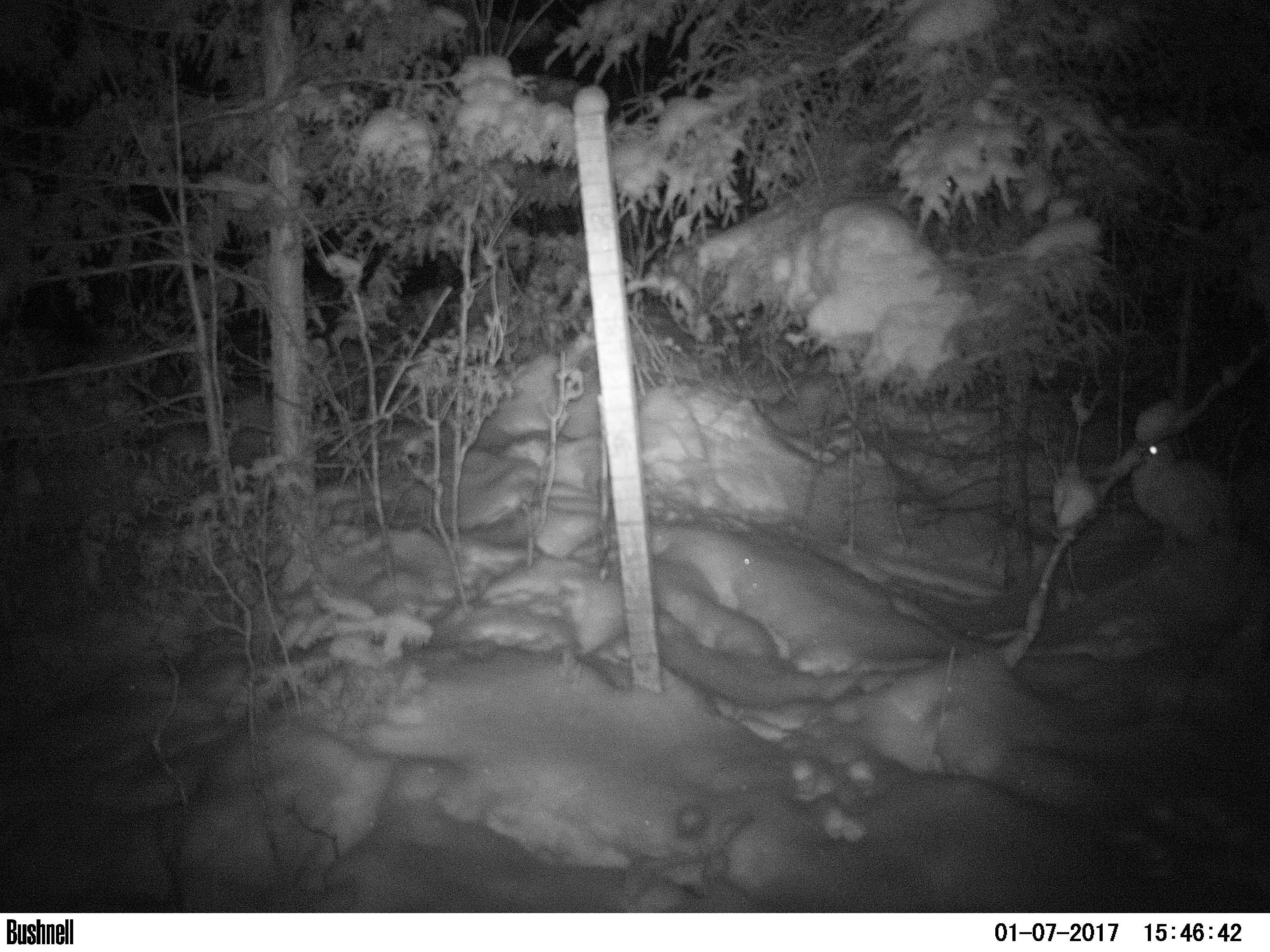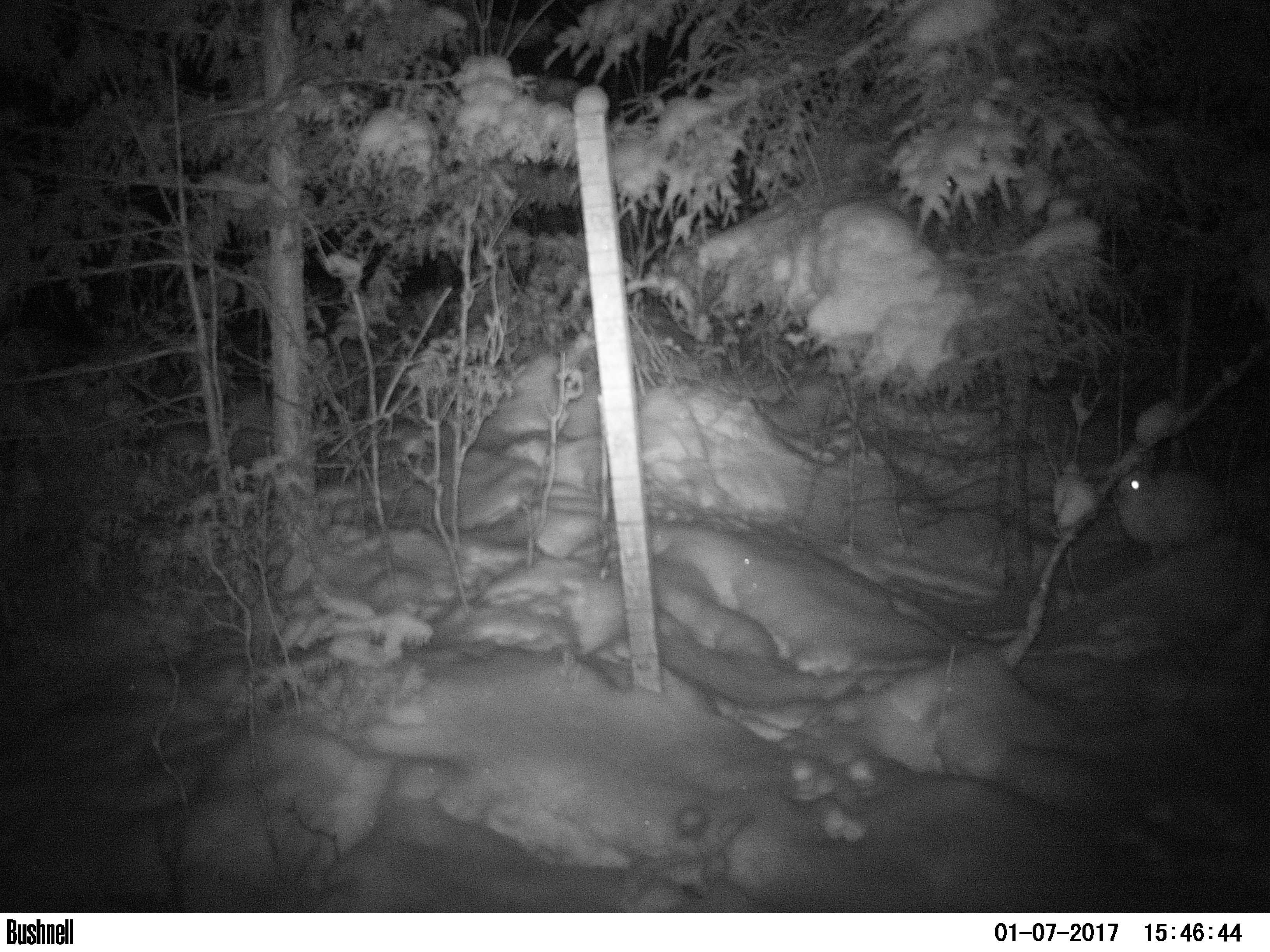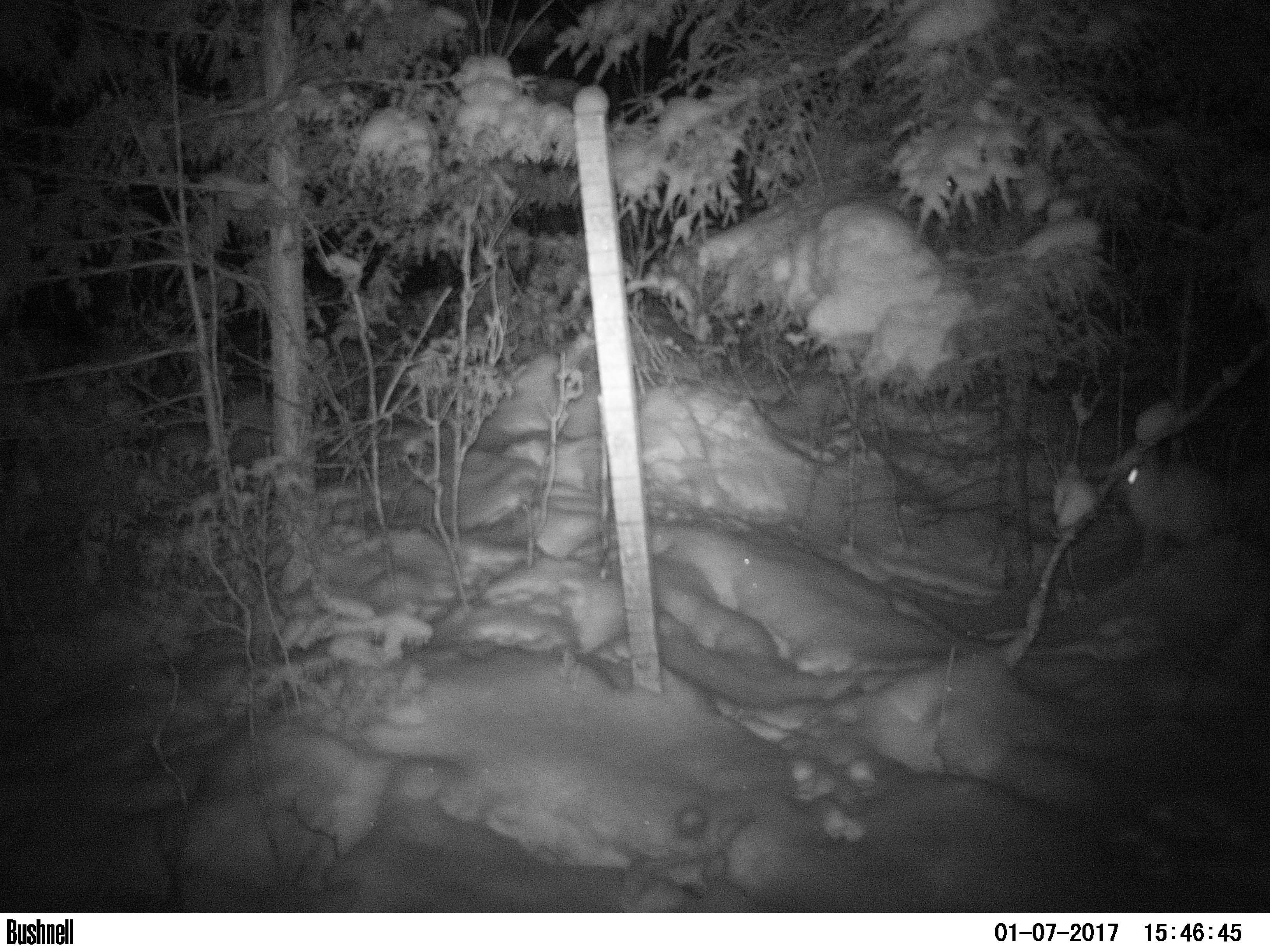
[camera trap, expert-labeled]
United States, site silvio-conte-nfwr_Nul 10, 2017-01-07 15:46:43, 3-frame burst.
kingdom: Animalia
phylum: Chordata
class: Mammalia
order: Lagomorpha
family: Leporidae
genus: Lepus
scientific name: Lepus americanus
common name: snowshoe hare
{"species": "snowshoe hare (Lepus americanus)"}